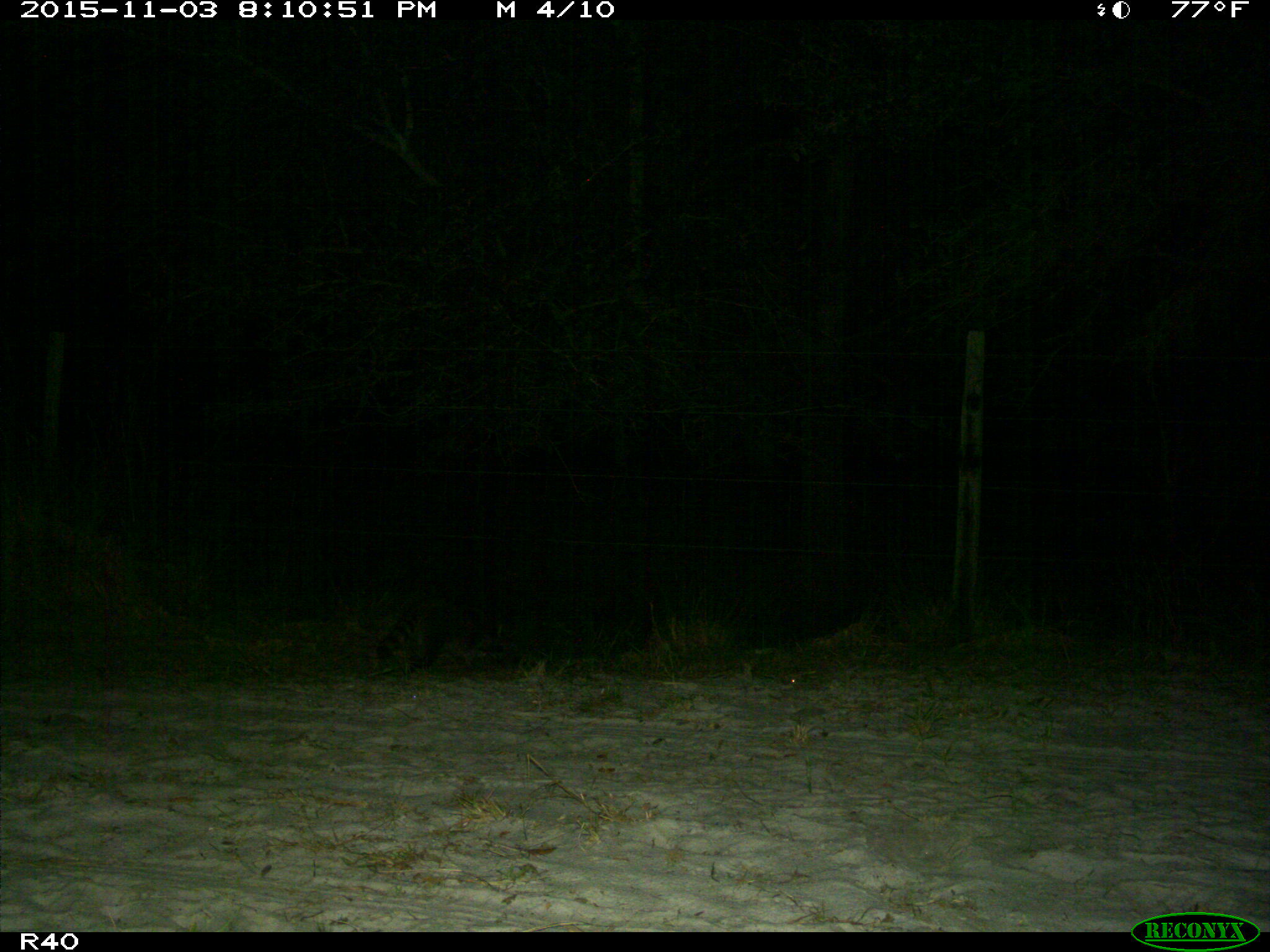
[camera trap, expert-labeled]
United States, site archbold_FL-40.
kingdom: Animalia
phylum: Chordata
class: Mammalia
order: Carnivora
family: Procyonidae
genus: Procyon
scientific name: Procyon lotor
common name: common raccoon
Procyon lotor (common raccoon).